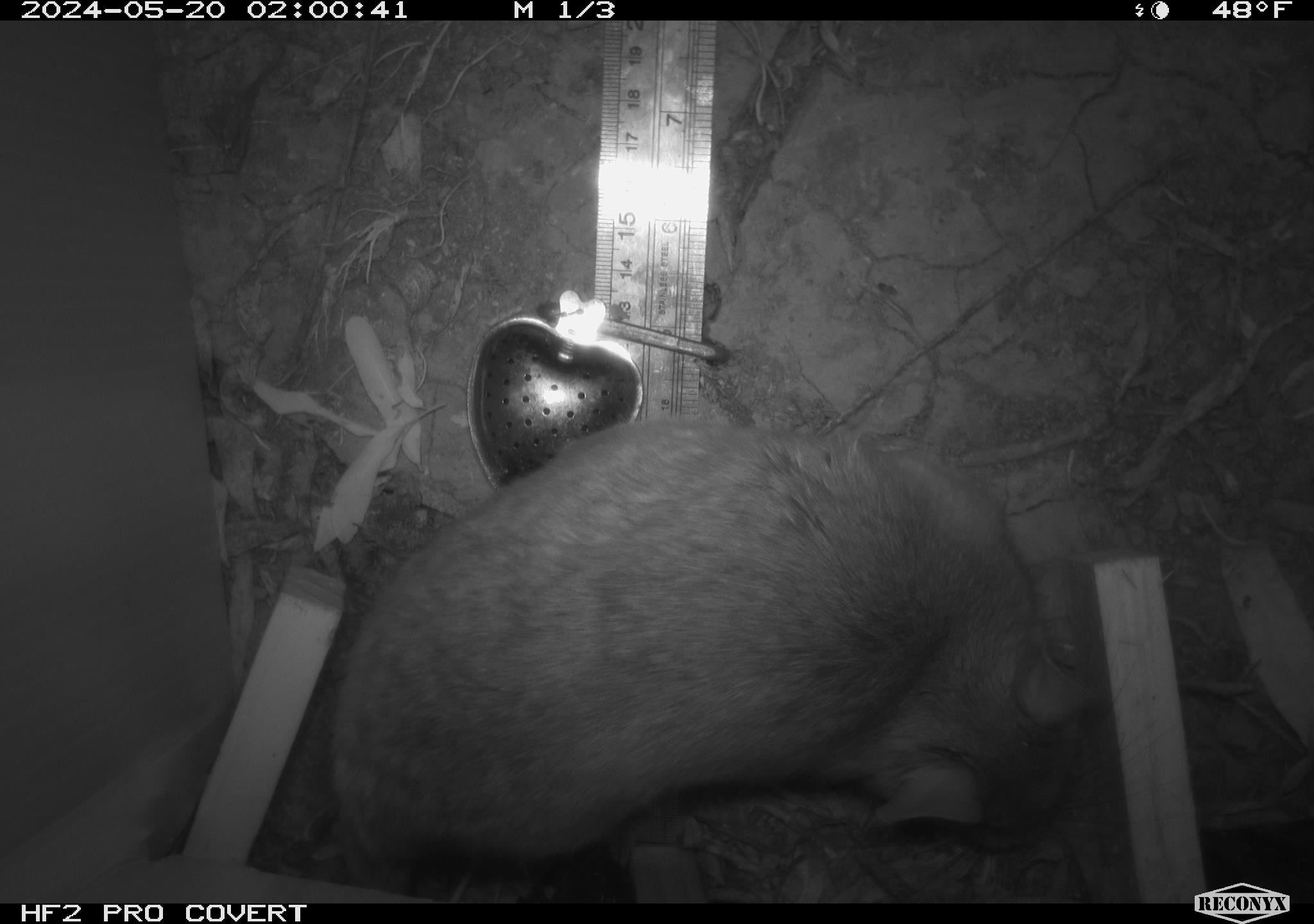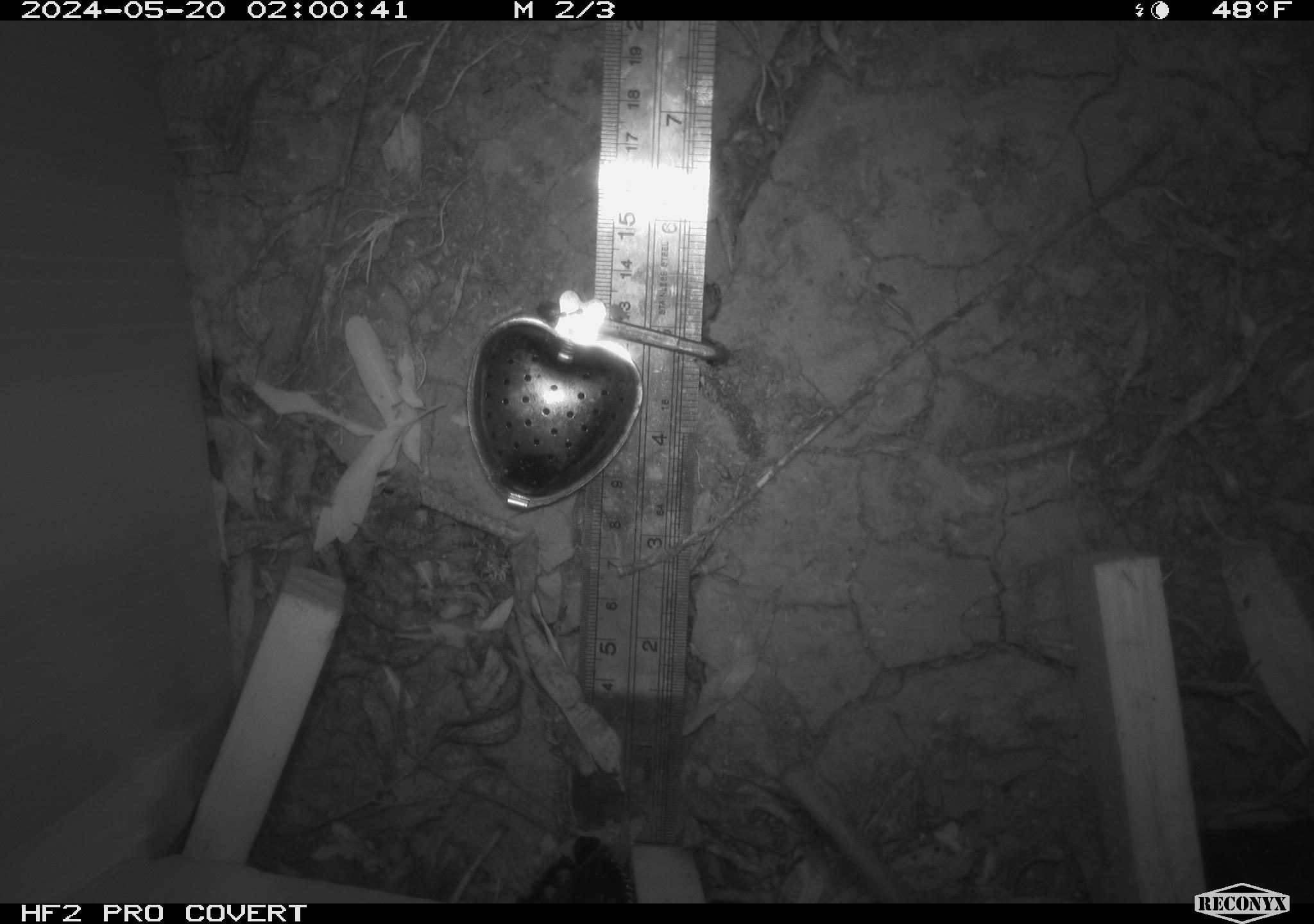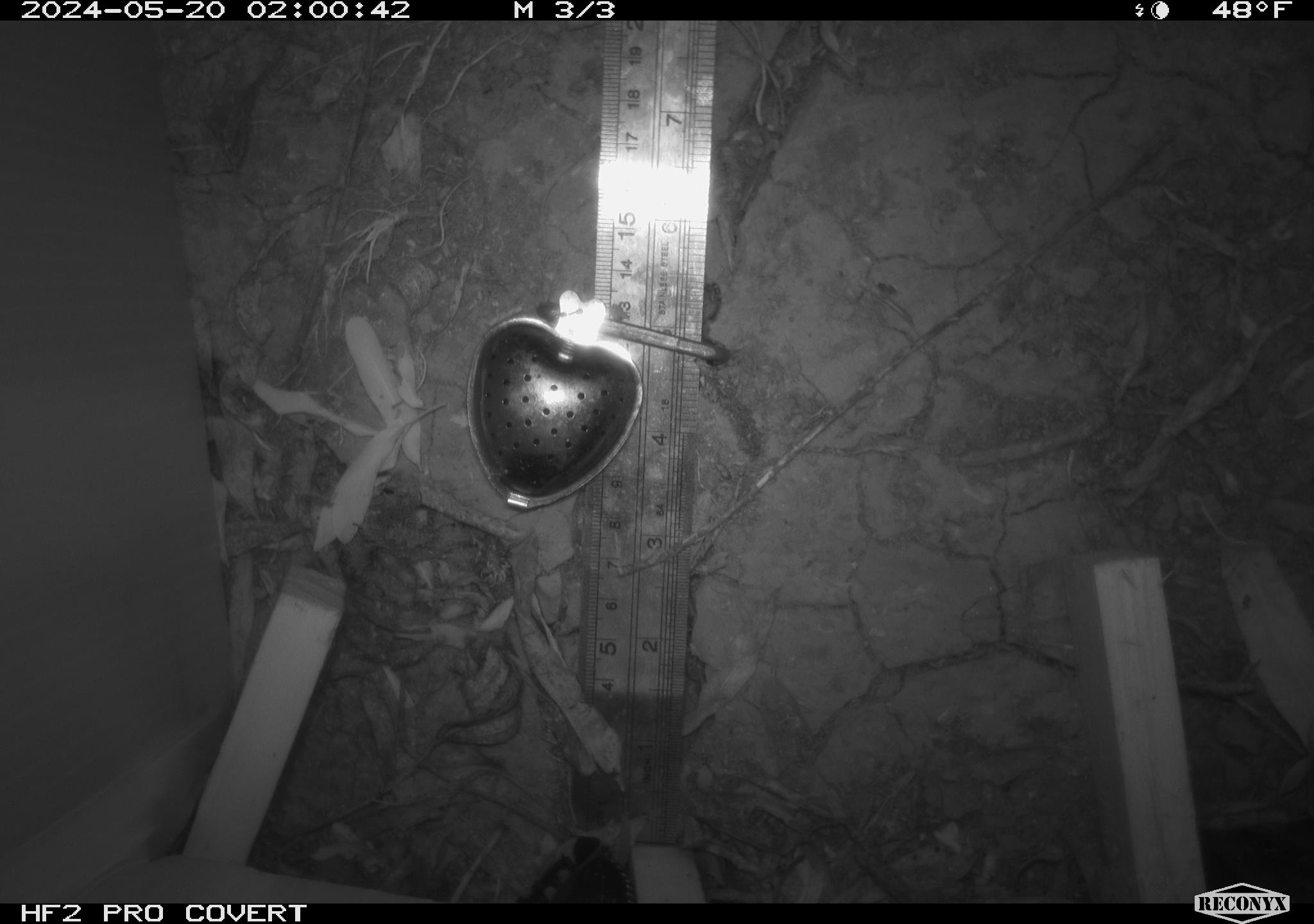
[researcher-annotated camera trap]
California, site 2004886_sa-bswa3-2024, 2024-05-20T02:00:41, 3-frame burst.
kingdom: Animalia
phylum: Chordata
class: Mammalia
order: Rodentia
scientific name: Rodentia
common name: woodrat or rat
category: woodrat or rat species